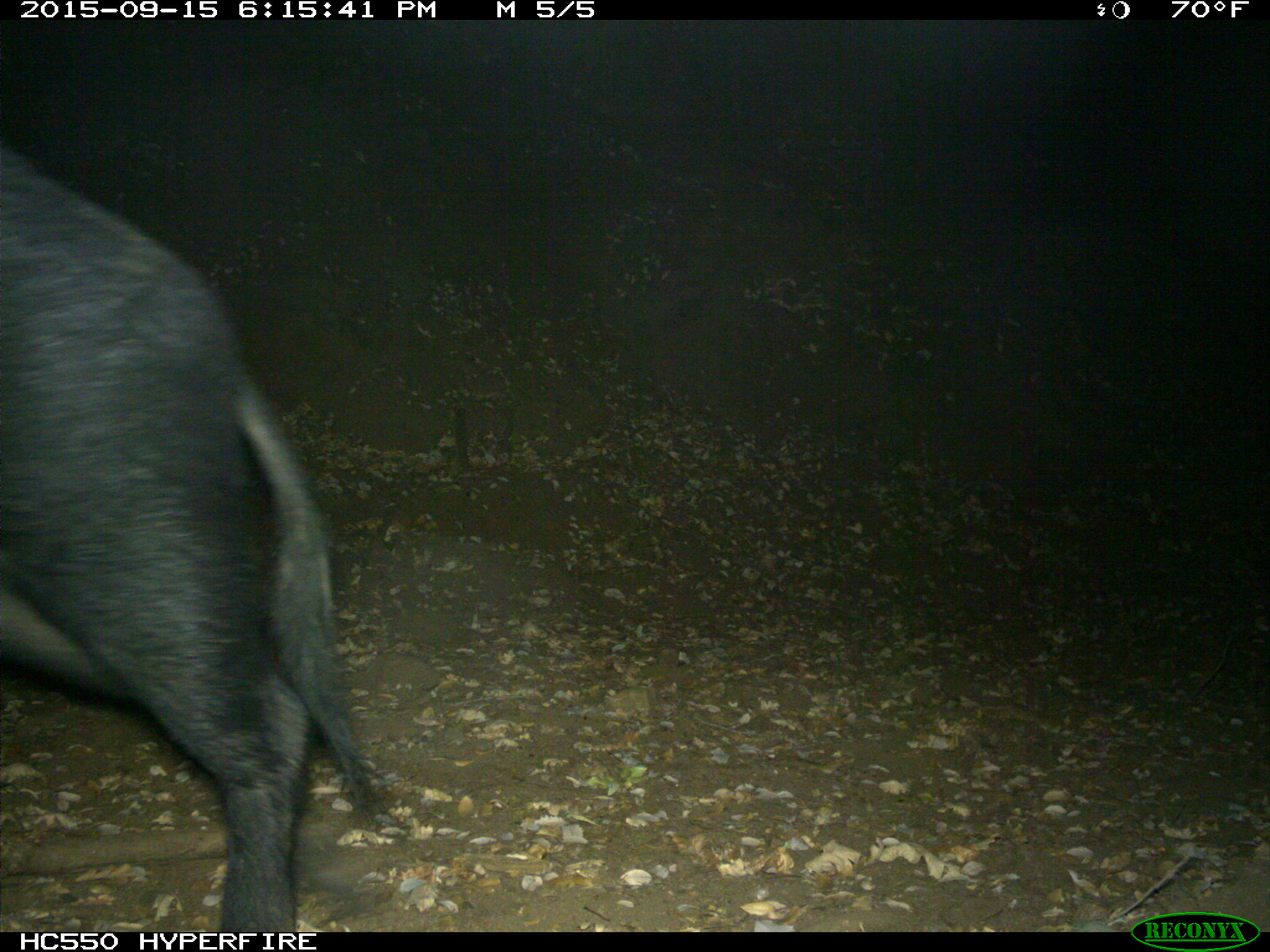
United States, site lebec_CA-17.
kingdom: Animalia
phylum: Chordata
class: Mammalia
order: Artiodactyla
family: Suidae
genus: Sus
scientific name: Sus scrofa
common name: wild boar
Sus scrofa (wild boar).